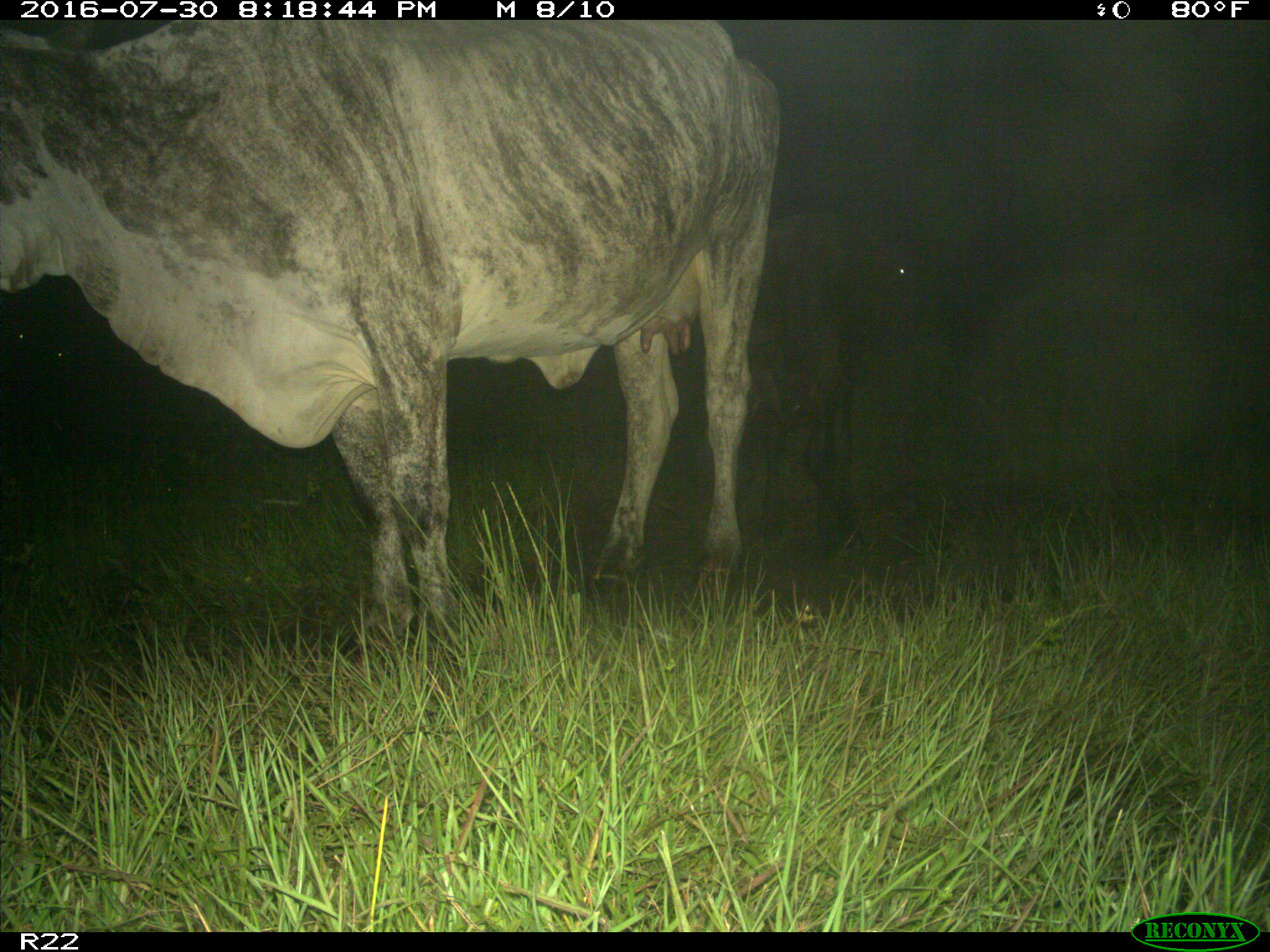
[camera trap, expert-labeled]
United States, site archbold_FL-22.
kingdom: Animalia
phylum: Chordata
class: Mammalia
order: Artiodactyla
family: Bovidae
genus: Bos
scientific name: Bos taurus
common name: domestic cow